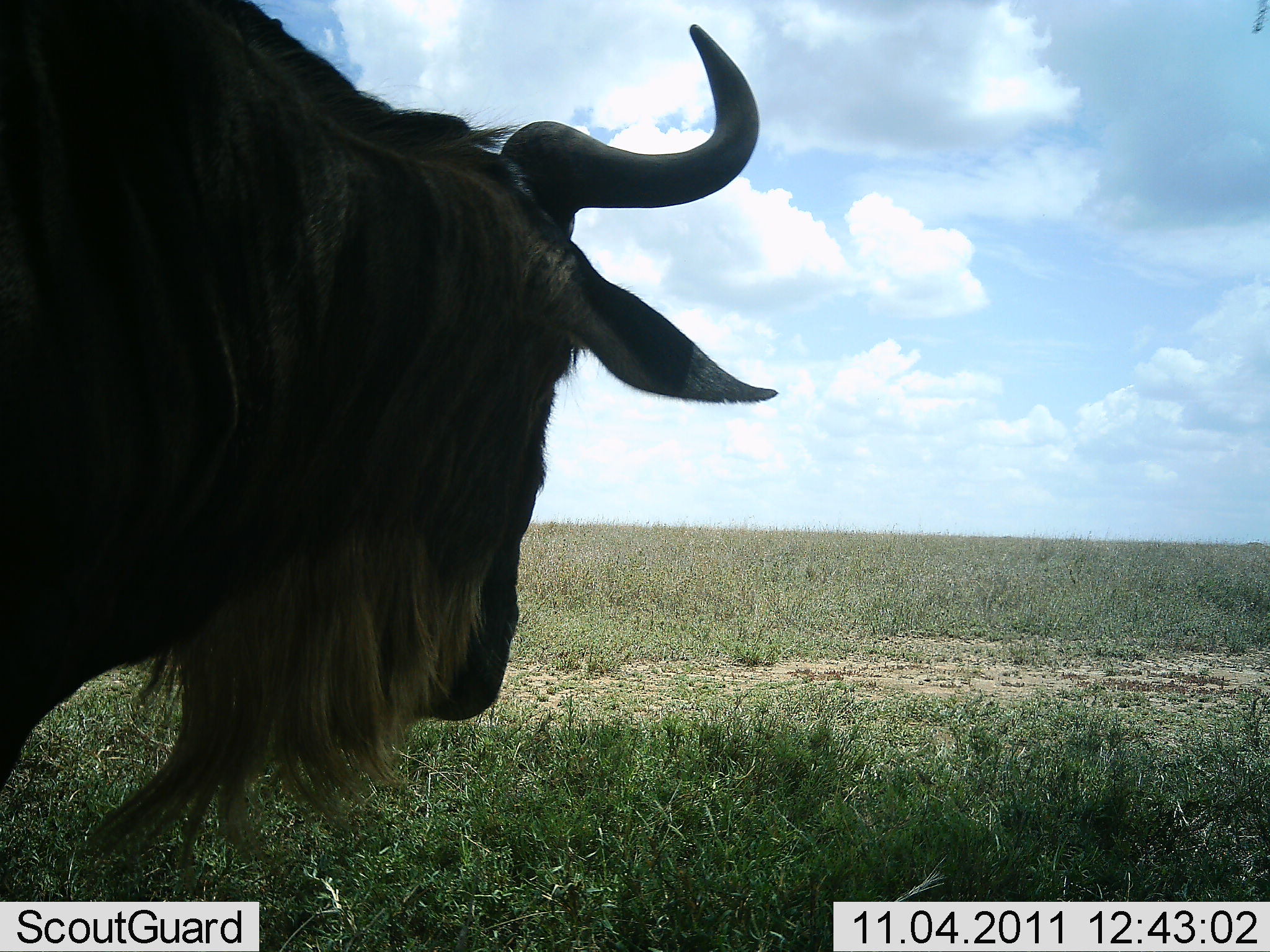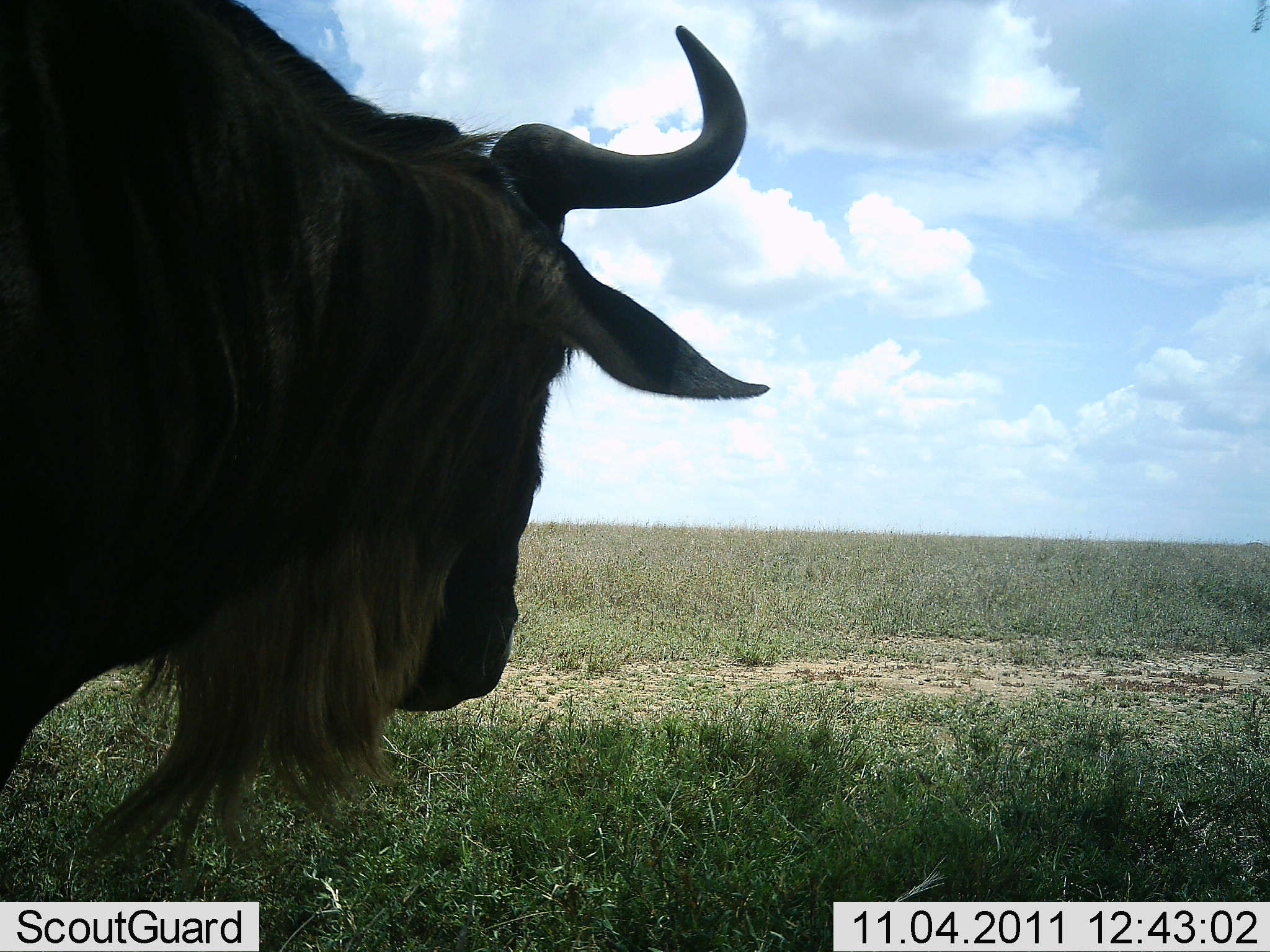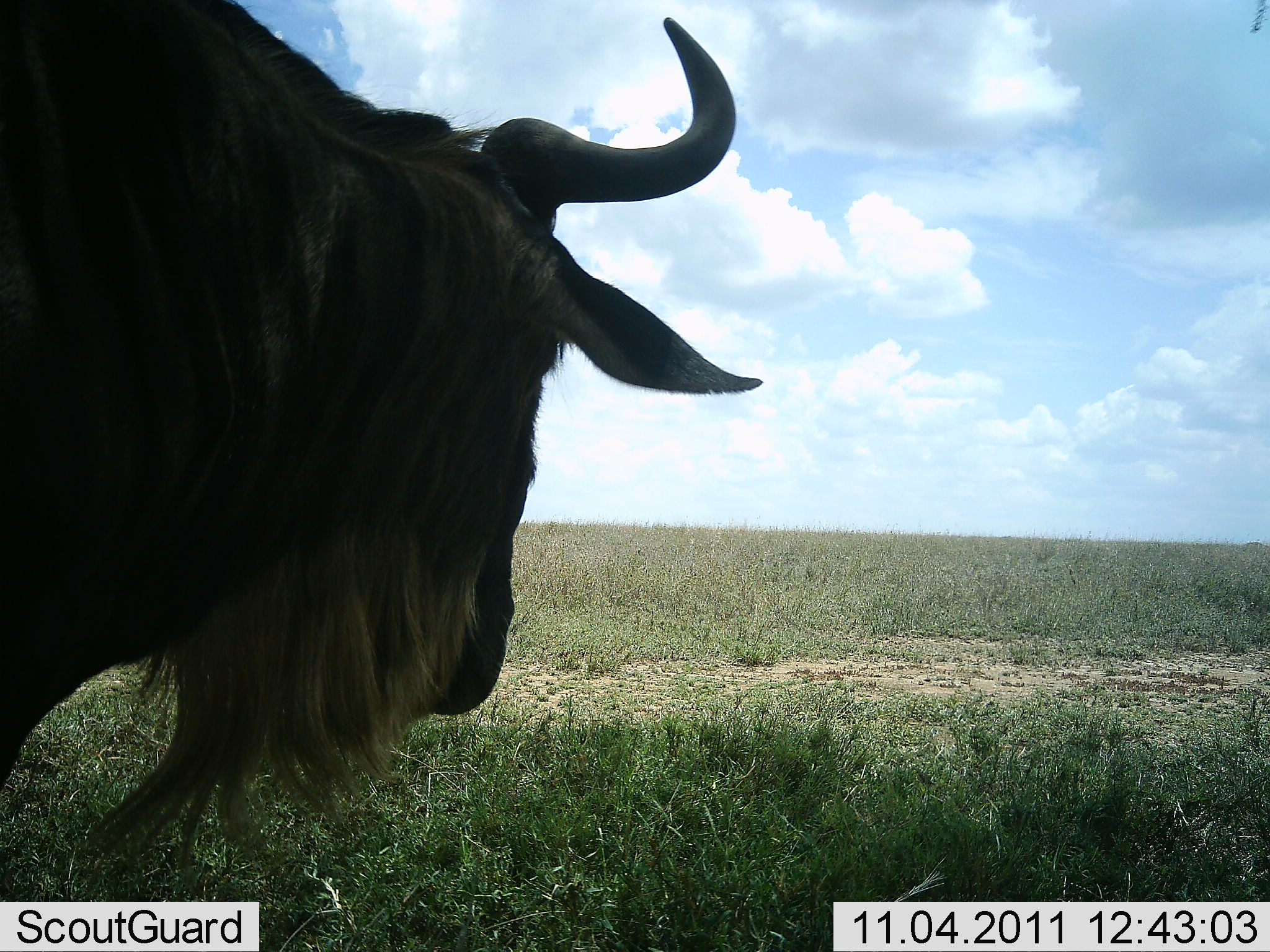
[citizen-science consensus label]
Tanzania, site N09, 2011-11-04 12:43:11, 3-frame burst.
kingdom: Animalia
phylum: Chordata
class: Mammalia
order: Artiodactyla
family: Bovidae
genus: Connochaetes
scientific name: Connochaetes taurinus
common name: blue wildebeest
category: wildebeest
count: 1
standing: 93%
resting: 0%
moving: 7%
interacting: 0%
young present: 0%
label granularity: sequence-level